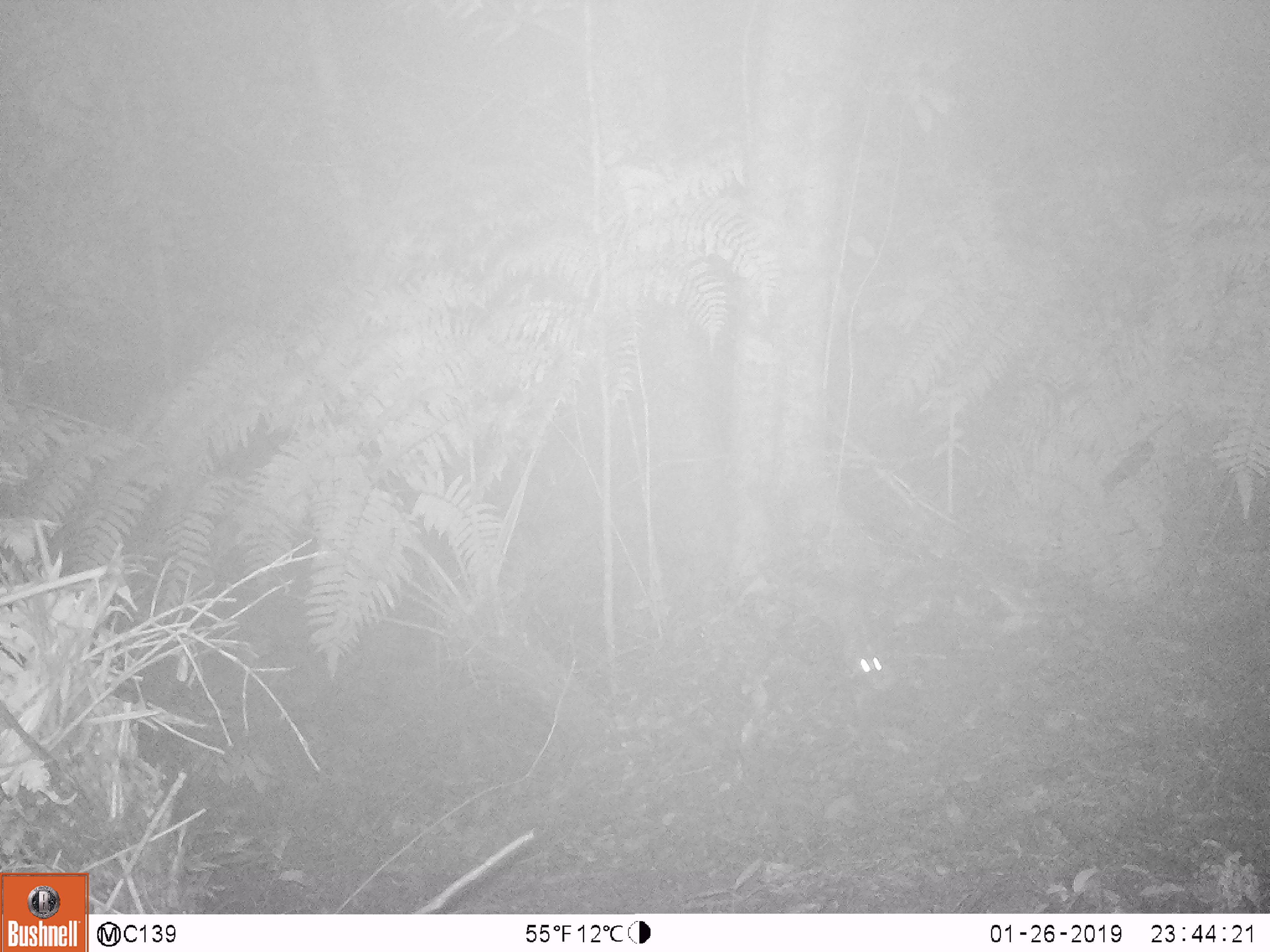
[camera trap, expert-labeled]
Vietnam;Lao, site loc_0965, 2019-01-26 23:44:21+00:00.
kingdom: Animalia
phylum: Chordata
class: Mammalia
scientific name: Mammalia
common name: mammal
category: unidentified mammal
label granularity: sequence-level